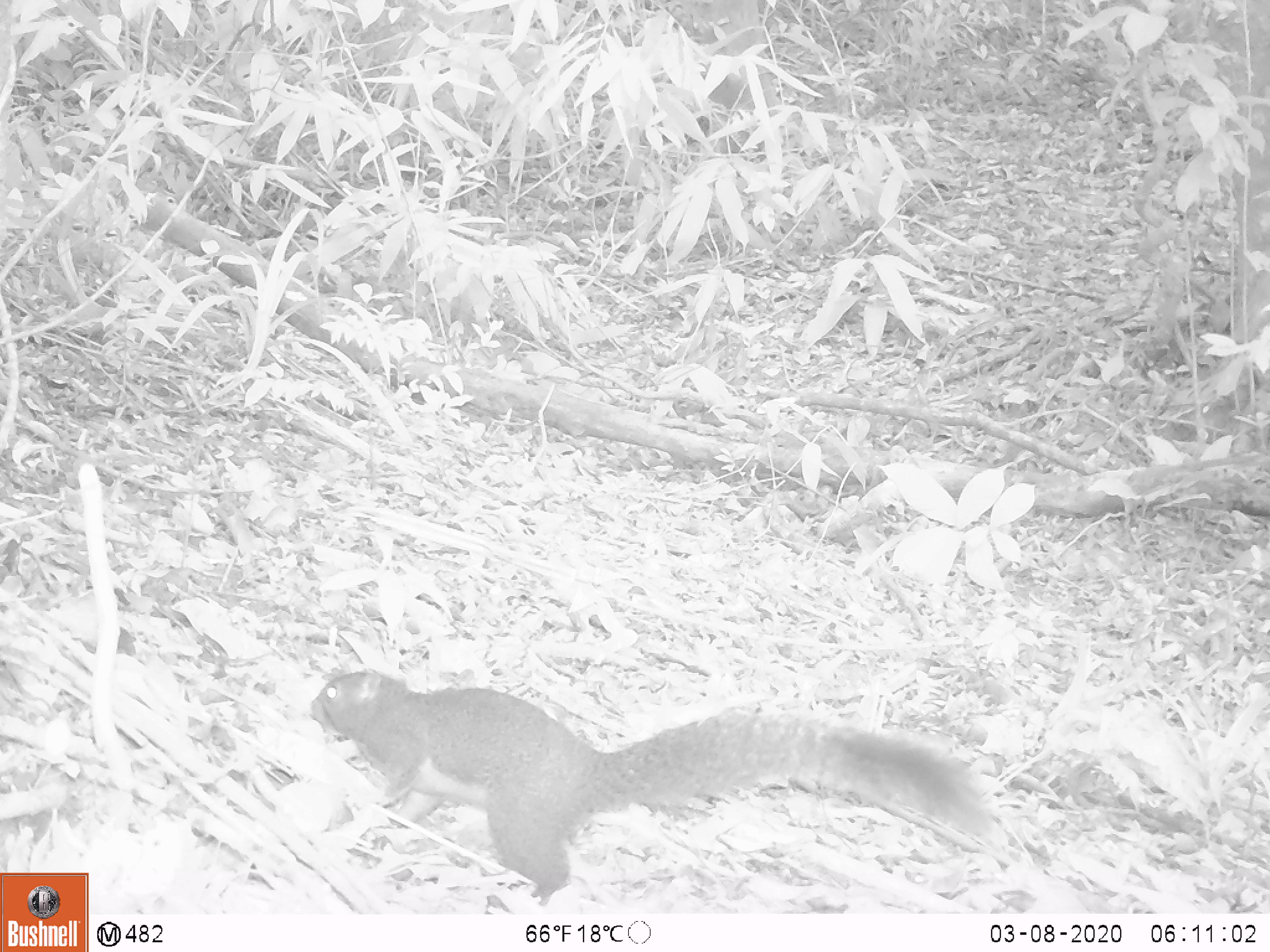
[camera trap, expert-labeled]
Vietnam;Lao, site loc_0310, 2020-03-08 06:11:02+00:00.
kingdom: Animalia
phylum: Chordata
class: Mammalia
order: Rodentia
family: Sciuridae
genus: Callosciurus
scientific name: Callosciurus erythraeus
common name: pallas's squirrel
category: pallass squirrel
Pallass squirrel (pallas's squirrel) (Callosciurus erythraeus). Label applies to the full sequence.